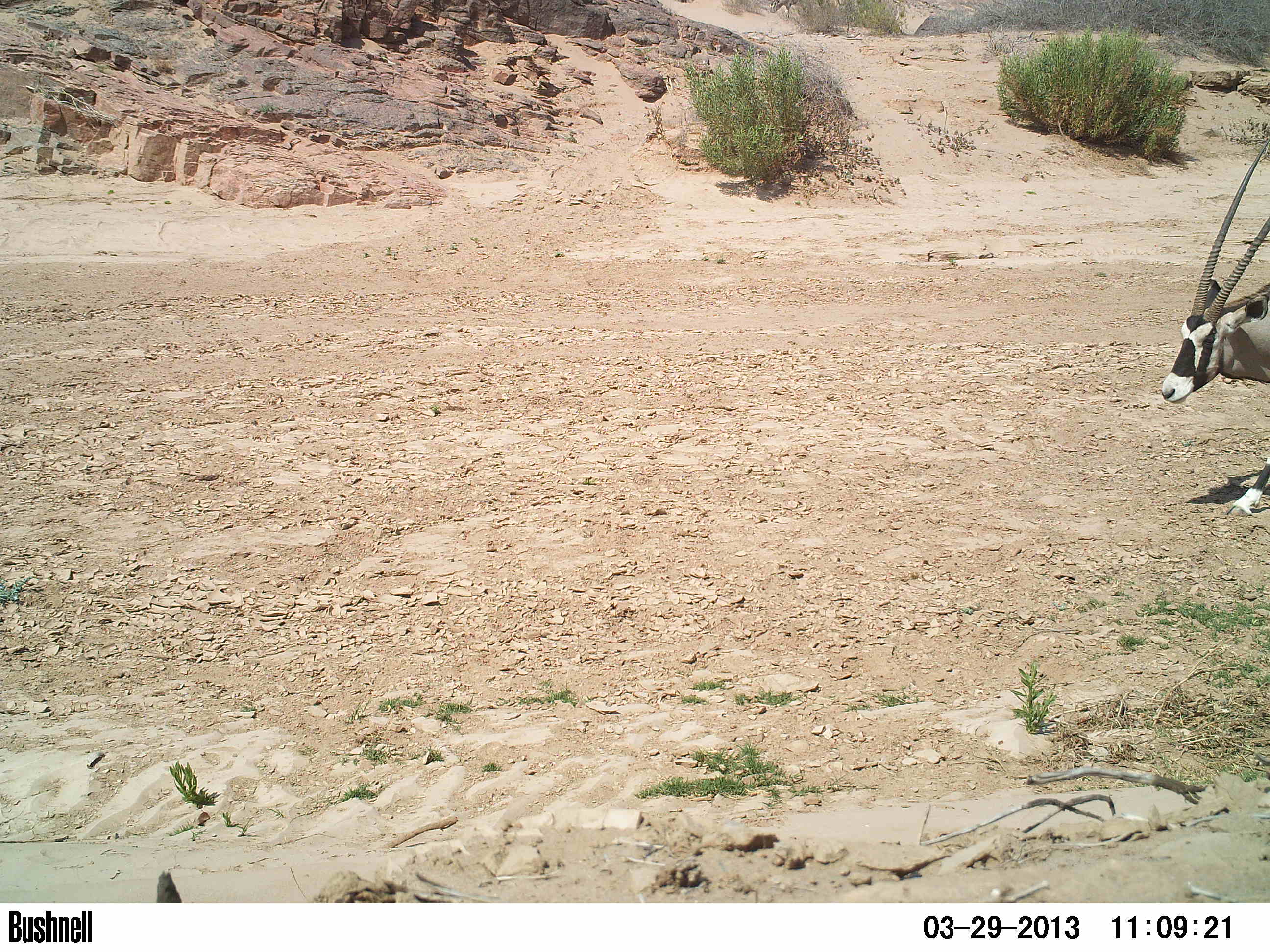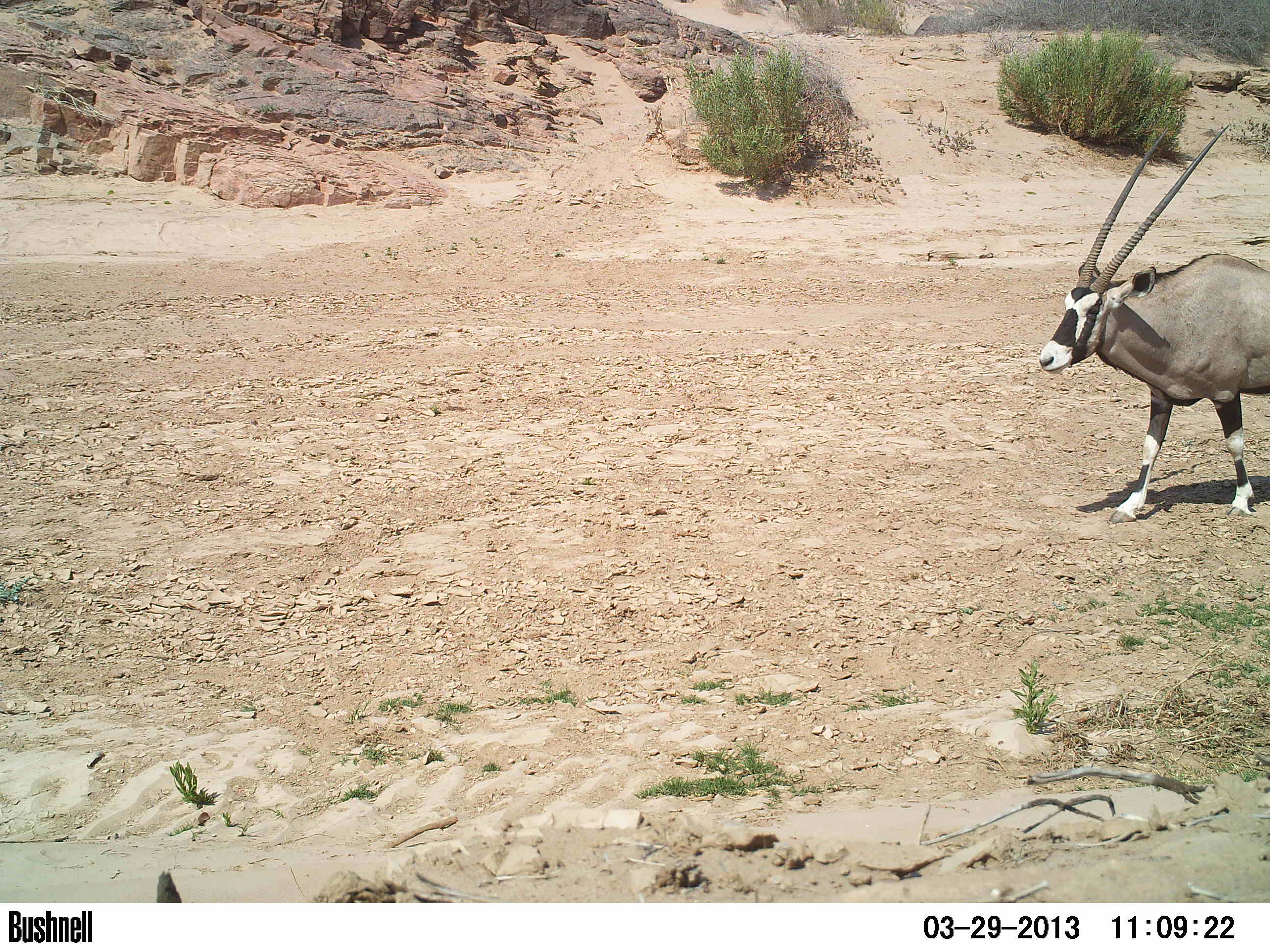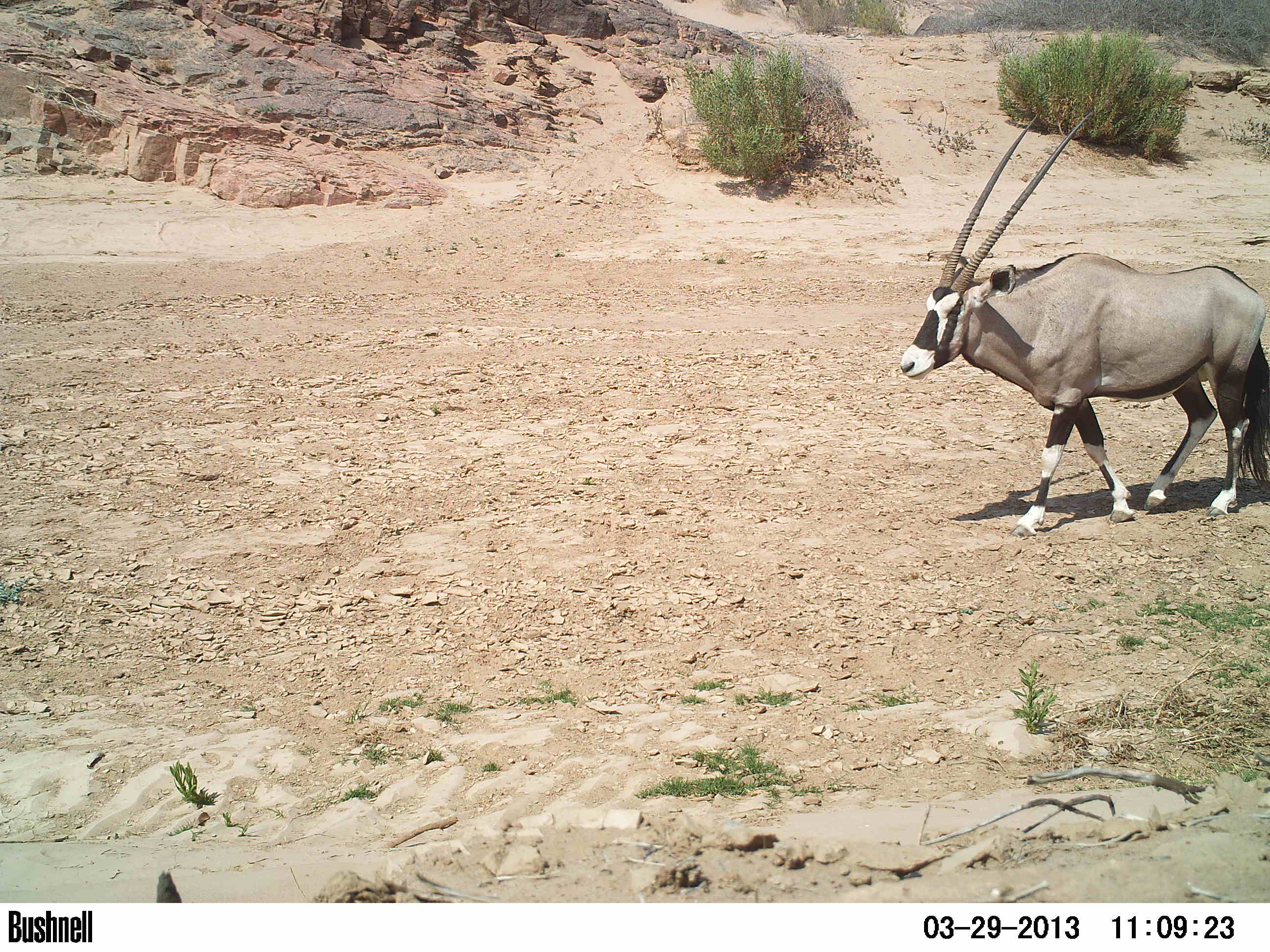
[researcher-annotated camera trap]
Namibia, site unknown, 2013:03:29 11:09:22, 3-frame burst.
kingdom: Animalia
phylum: Chordata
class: Mammalia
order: Artiodactyla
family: Bovidae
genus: Oryx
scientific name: Oryx gazella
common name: gemsbok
Oryx gazella (gemsbok).